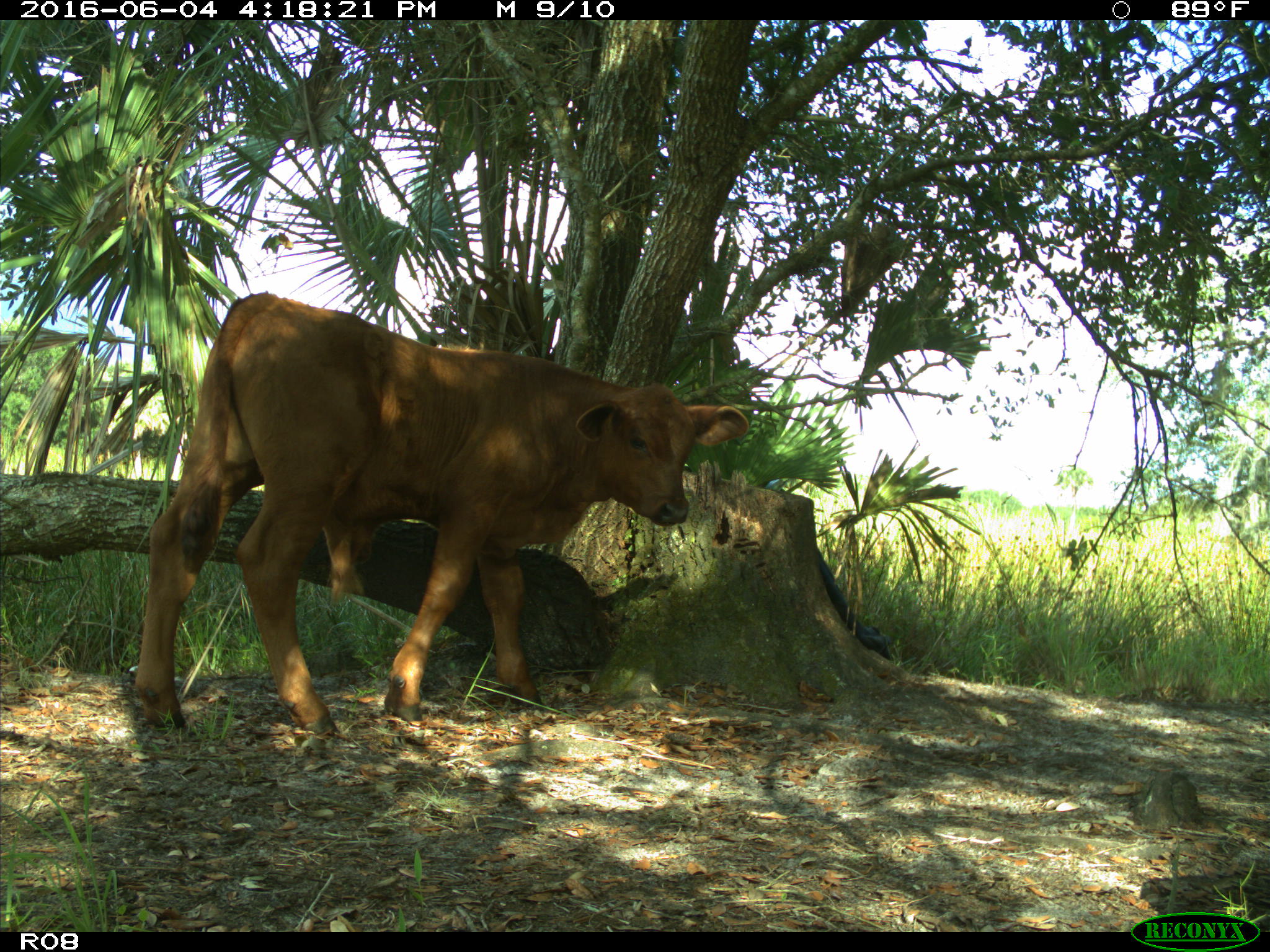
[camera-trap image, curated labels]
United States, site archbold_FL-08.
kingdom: Animalia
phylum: Chordata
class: Mammalia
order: Artiodactyla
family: Bovidae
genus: Bos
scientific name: Bos taurus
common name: domestic cow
Bos taurus (domestic cow).